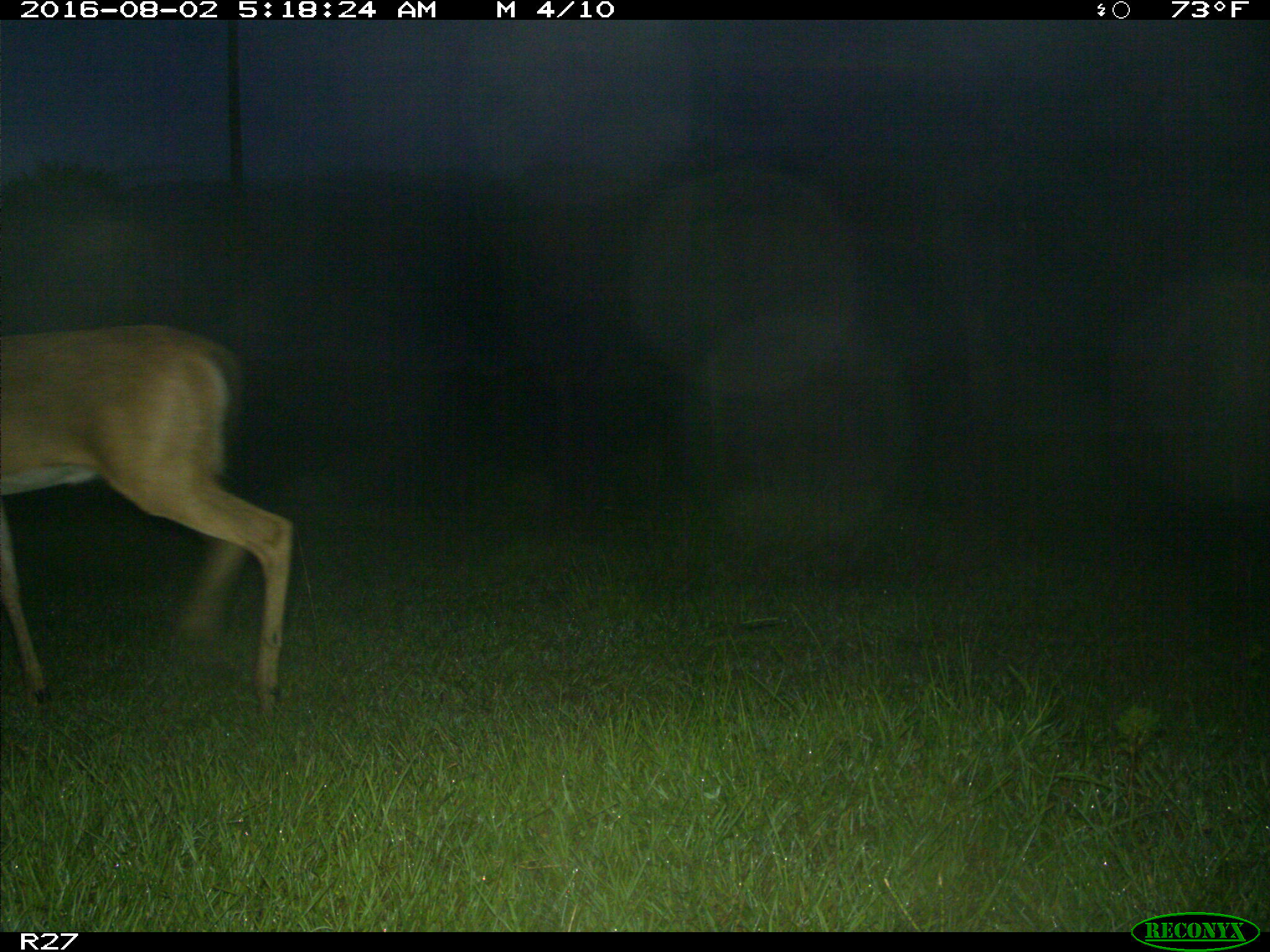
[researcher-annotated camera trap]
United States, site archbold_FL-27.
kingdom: Animalia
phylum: Chordata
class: Mammalia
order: Artiodactyla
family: Cervidae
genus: Odocoileus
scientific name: Odocoileus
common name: deer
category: unidentified deer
Unidentified deer (deer) (Odocoileus).